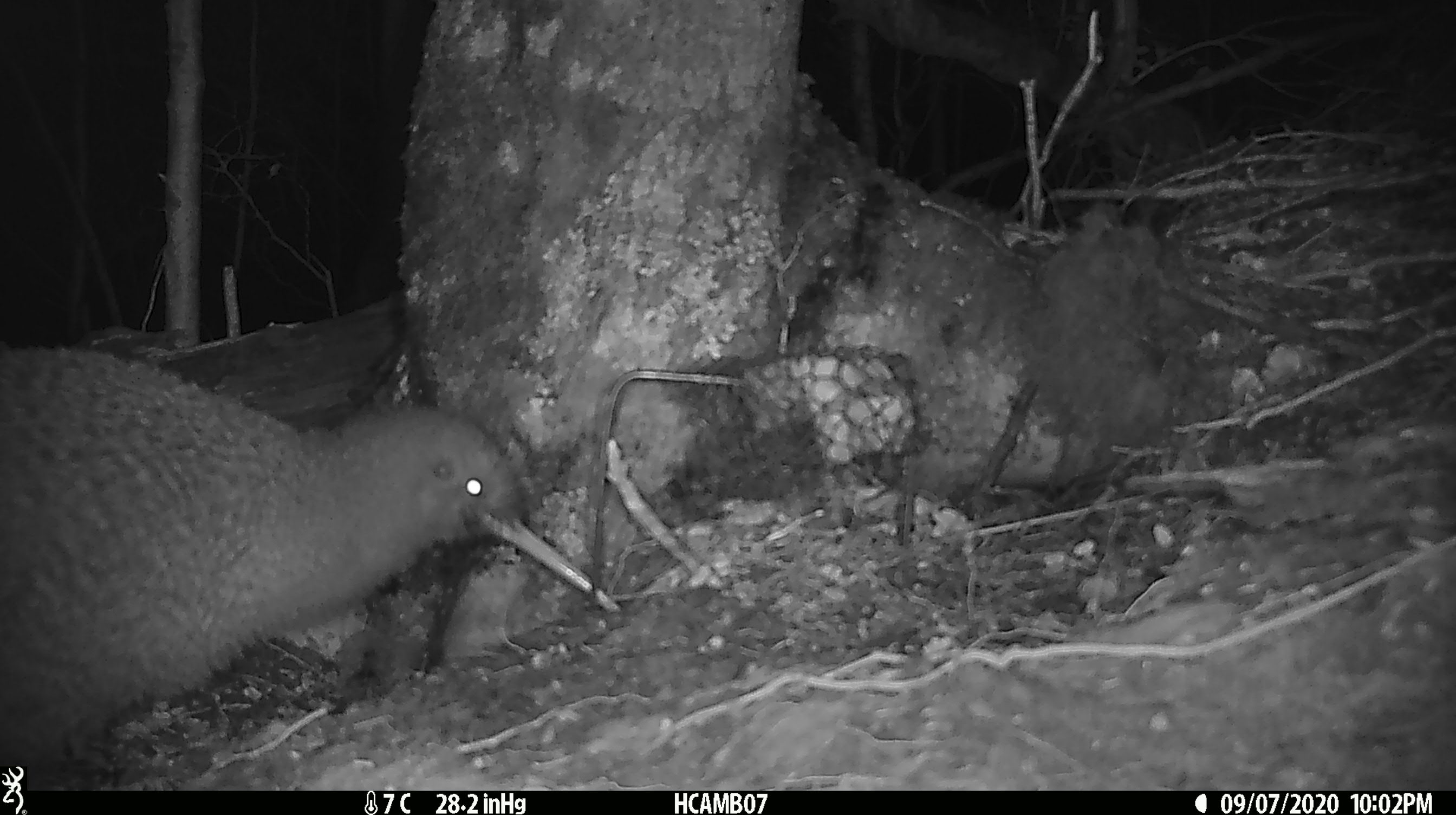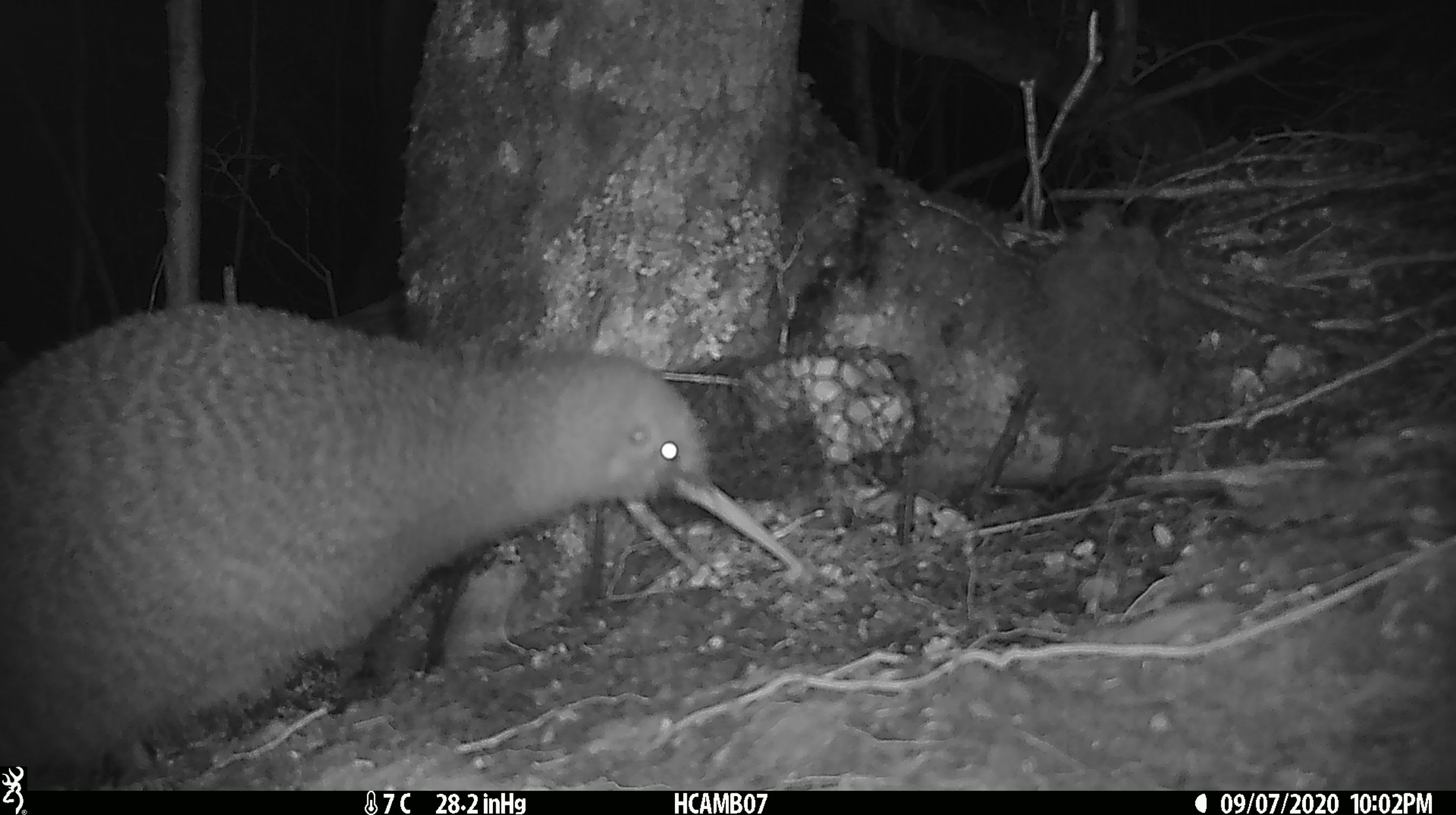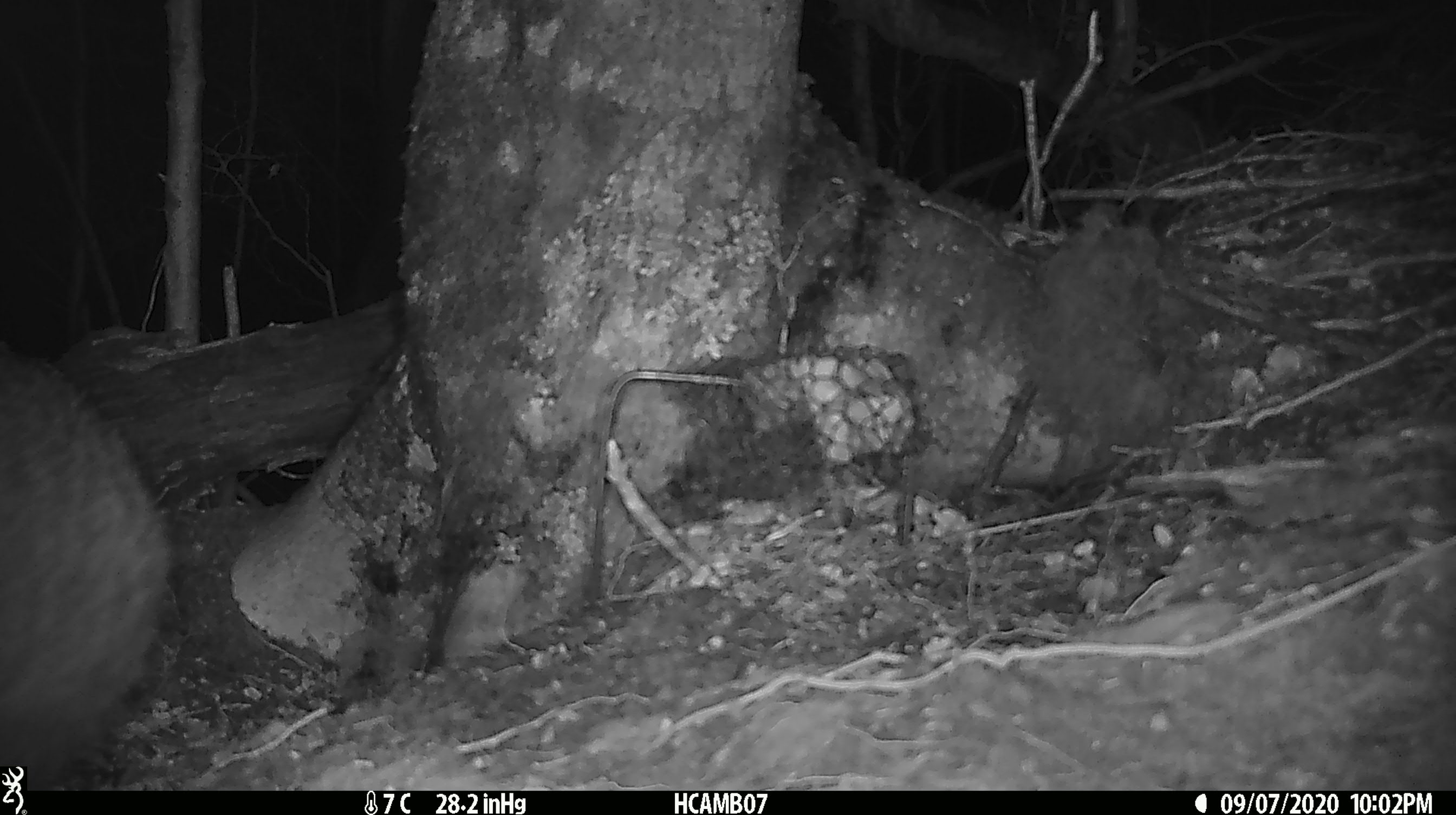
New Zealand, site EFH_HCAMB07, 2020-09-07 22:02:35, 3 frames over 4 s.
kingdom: Animalia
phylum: Chordata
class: Aves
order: Apterygiformes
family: Apterygidae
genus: Apteryx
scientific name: Apteryx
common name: kiwi